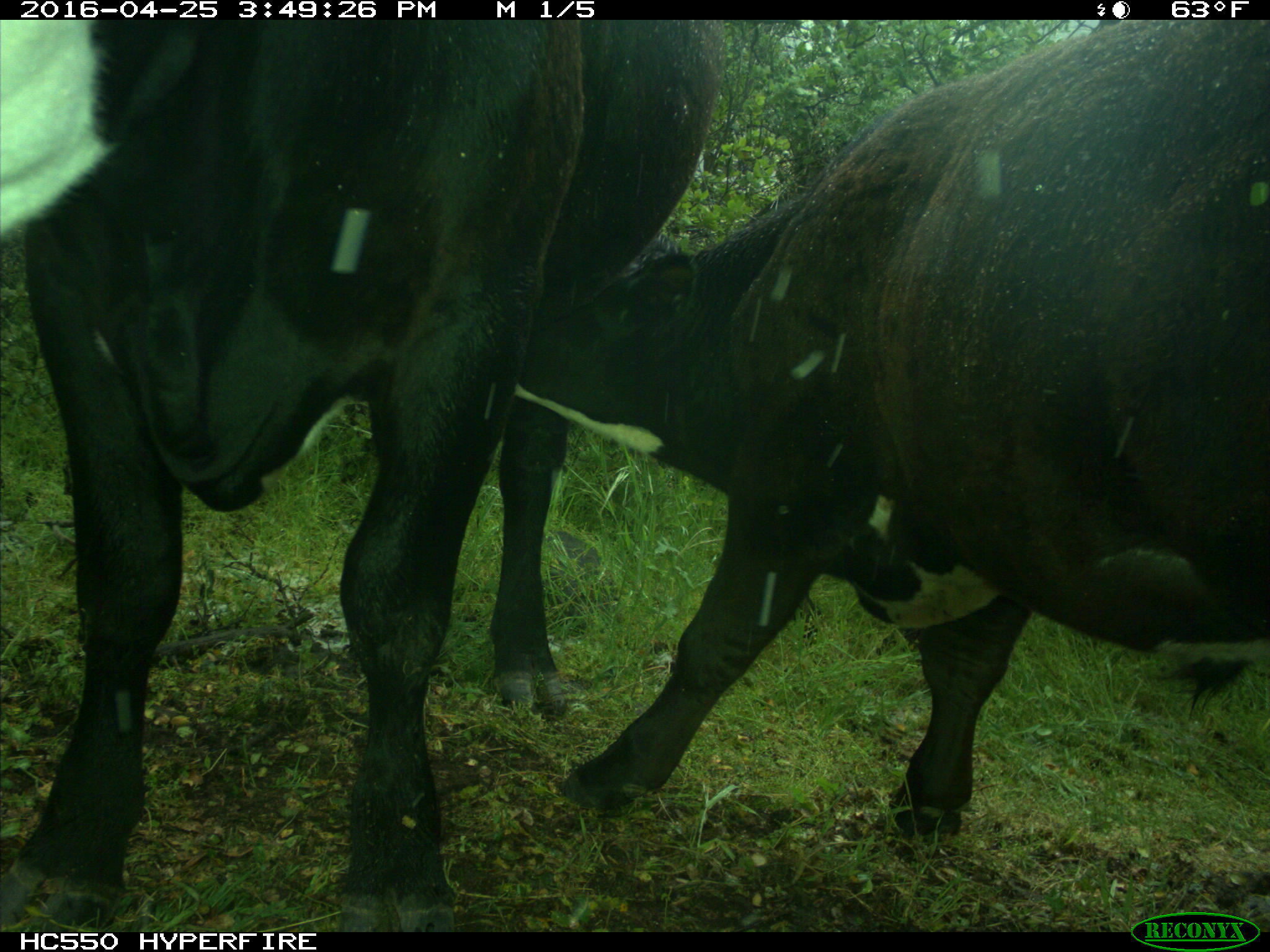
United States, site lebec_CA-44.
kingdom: Animalia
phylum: Chordata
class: Mammalia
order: Artiodactyla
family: Bovidae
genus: Bos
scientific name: Bos taurus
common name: domestic cow